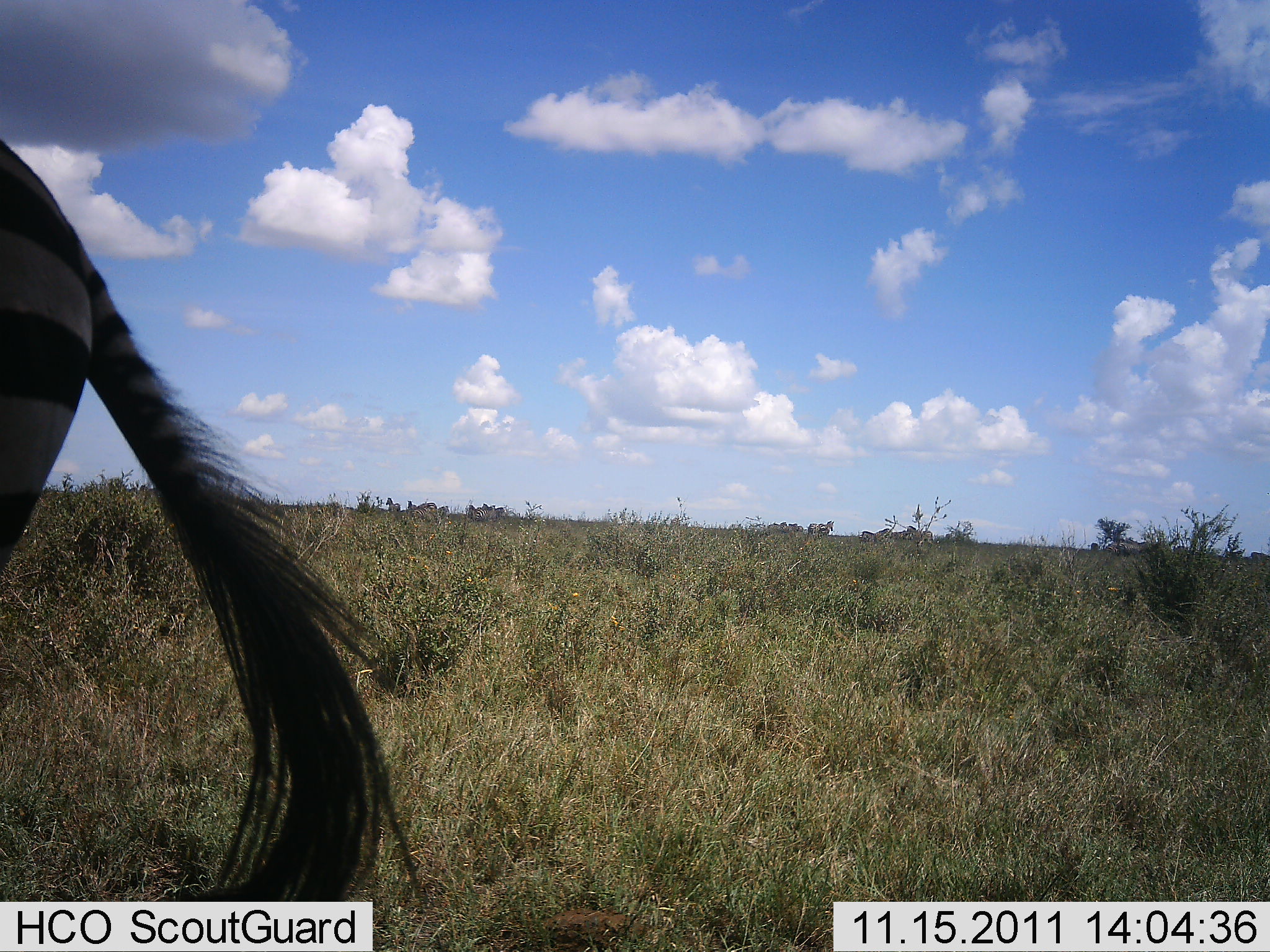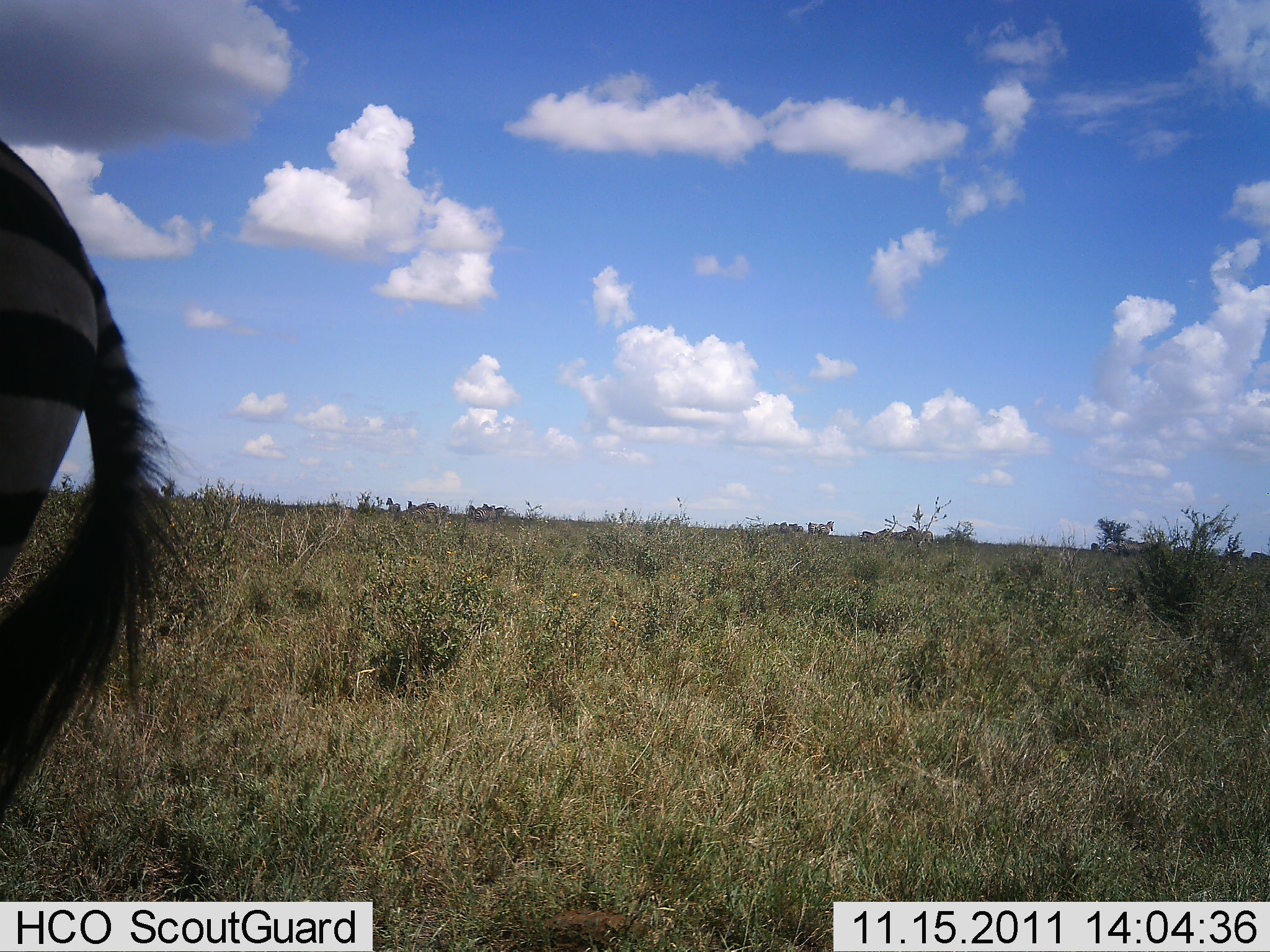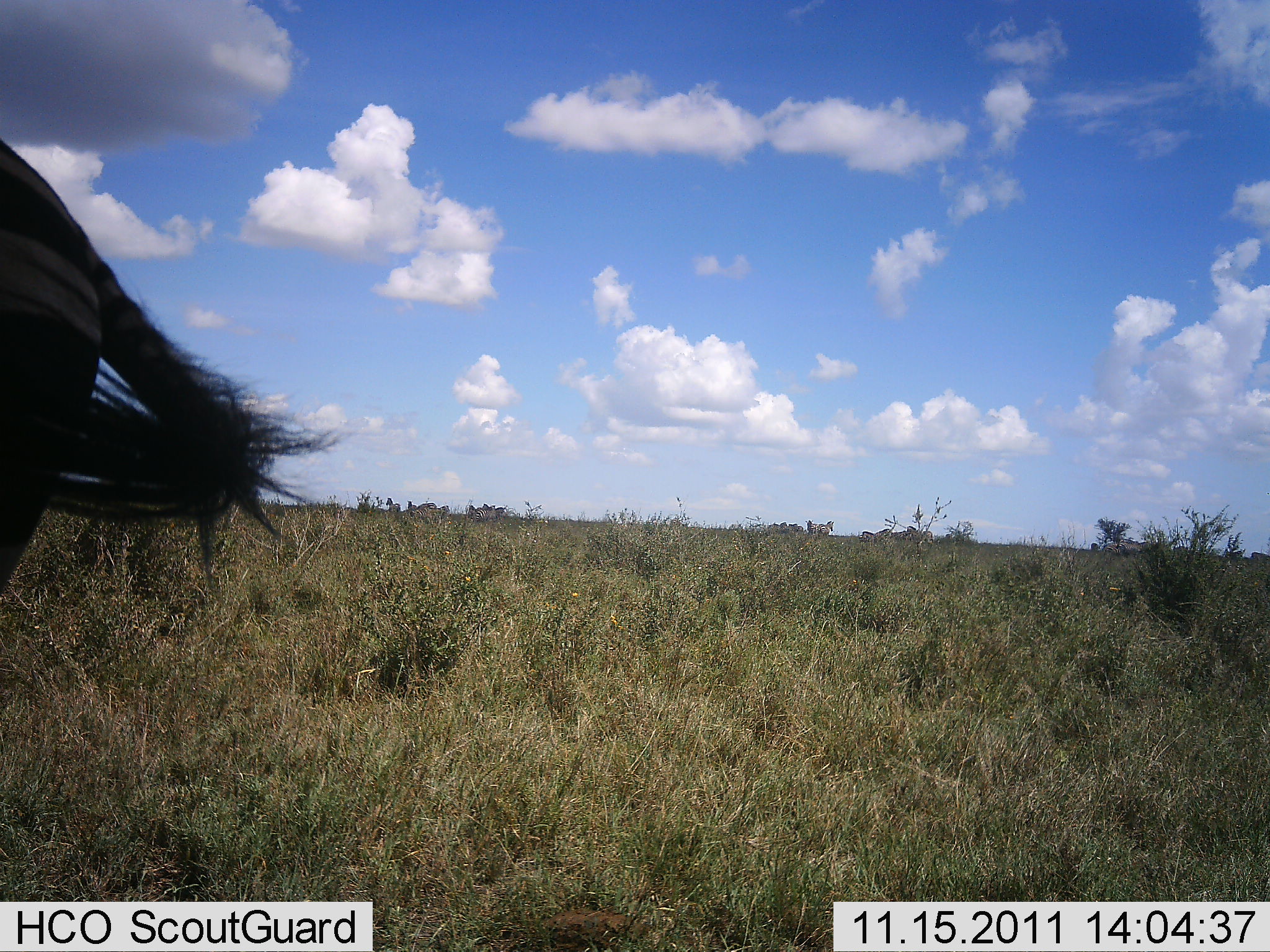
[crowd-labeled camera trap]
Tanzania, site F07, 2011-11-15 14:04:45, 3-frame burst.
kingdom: Animalia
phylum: Chordata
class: Mammalia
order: Perissodactyla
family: Equidae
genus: Equus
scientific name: Equus quagga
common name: plains zebra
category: zebra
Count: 1.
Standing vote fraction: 83%.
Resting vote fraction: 8%.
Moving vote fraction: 8%.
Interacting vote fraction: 0%.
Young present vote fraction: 0%.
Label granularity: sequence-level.